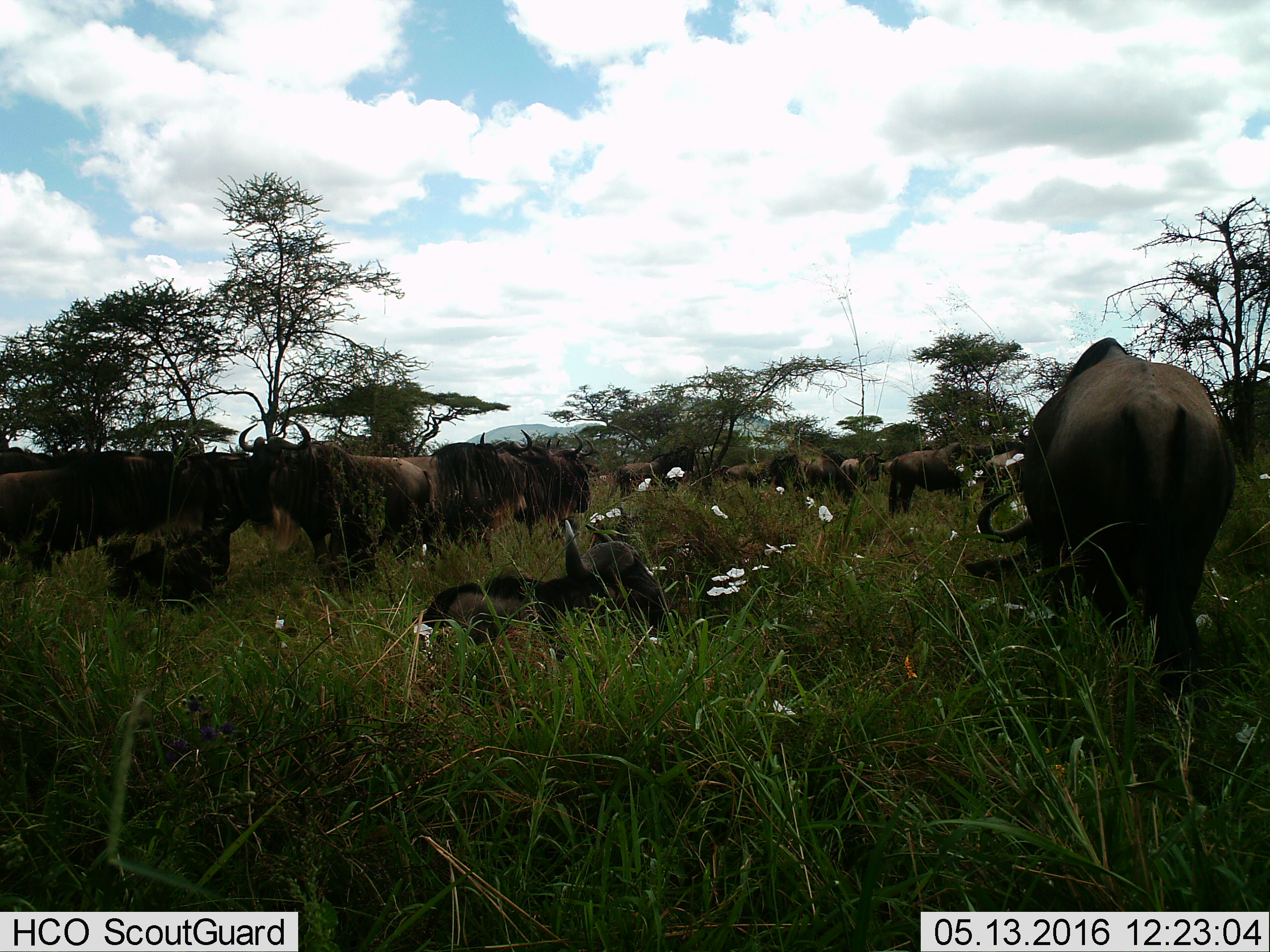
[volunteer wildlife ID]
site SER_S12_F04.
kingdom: Animalia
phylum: Chordata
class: Mammalia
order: Artiodactyla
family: Bovidae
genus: Connochaetes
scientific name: Connochaetes taurinus taurinus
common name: blue wildebeest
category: wildebeestblue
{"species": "wildebeestblue (blue wildebeest) (Connochaetes taurinus taurinus)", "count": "11-50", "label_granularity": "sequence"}